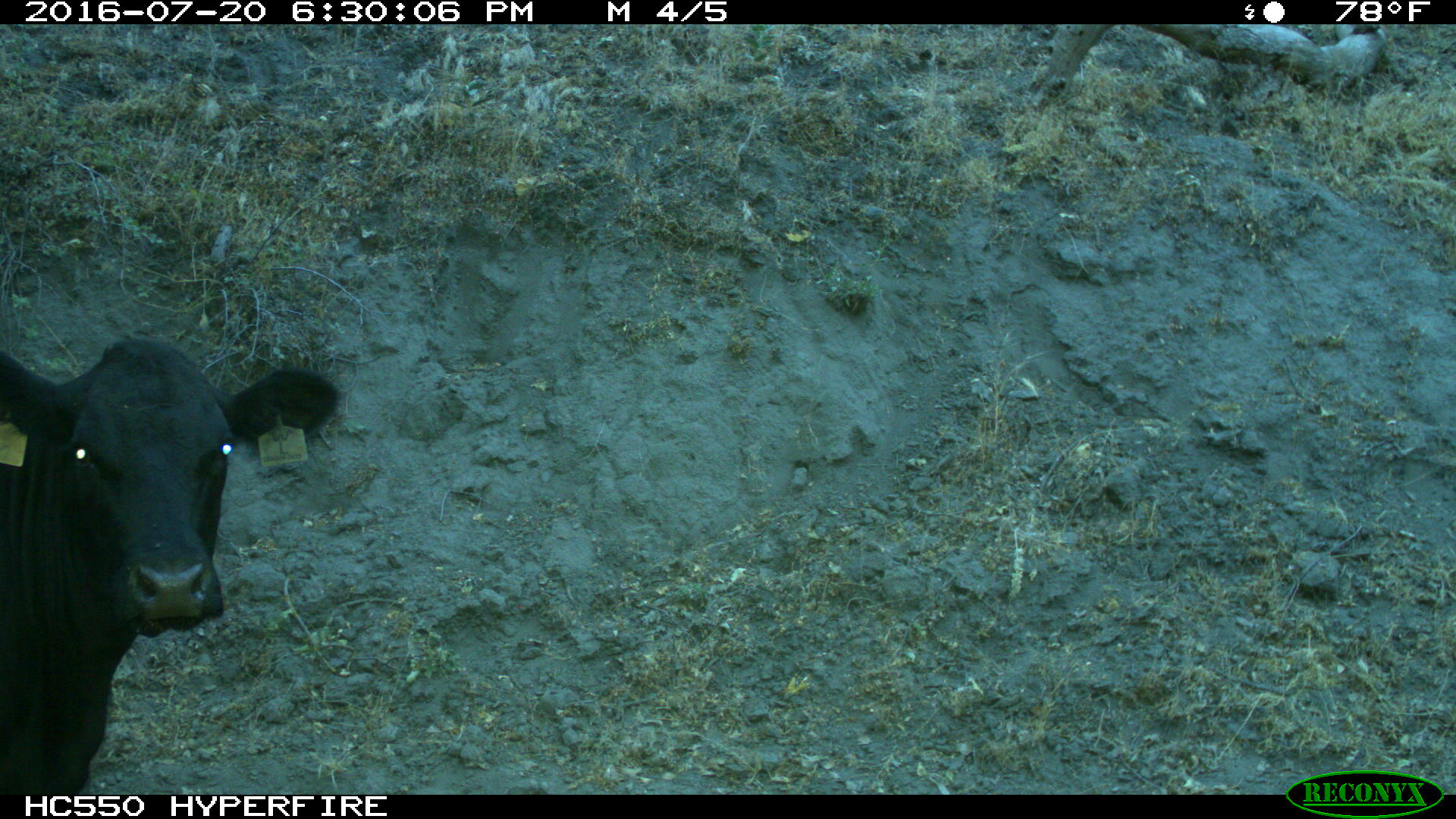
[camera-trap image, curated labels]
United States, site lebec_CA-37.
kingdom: Animalia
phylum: Chordata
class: Mammalia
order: Artiodactyla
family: Bovidae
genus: Bos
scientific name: Bos taurus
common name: domestic cow